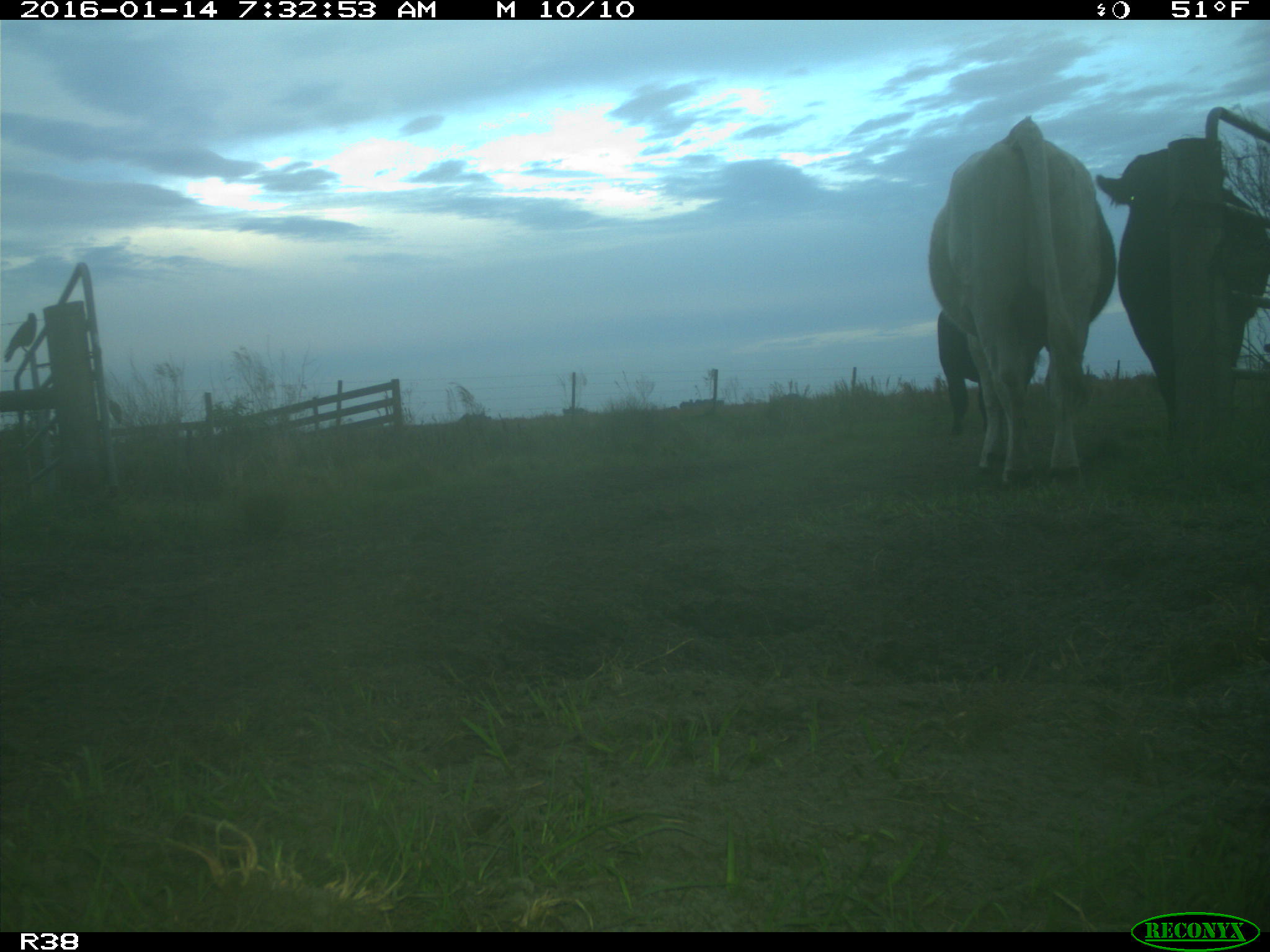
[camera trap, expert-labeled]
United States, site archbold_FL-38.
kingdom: Animalia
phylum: Chordata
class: Mammalia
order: Artiodactyla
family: Bovidae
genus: Bos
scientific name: Bos taurus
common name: domestic cow